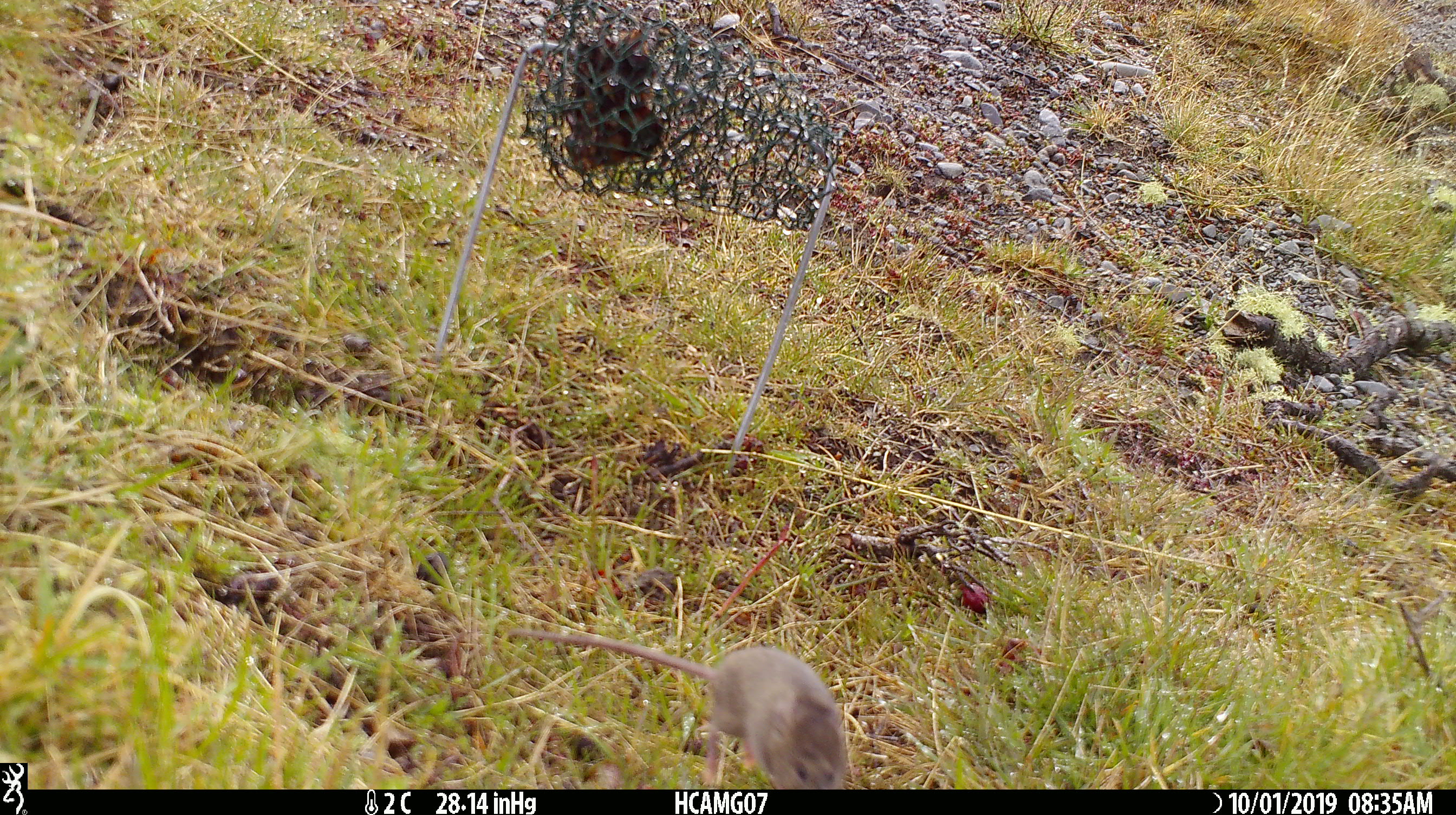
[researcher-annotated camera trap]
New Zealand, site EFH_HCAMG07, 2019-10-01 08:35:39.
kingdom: Animalia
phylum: Chordata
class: Mammalia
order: Rodentia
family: Muridae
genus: Mus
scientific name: Mus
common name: mouse